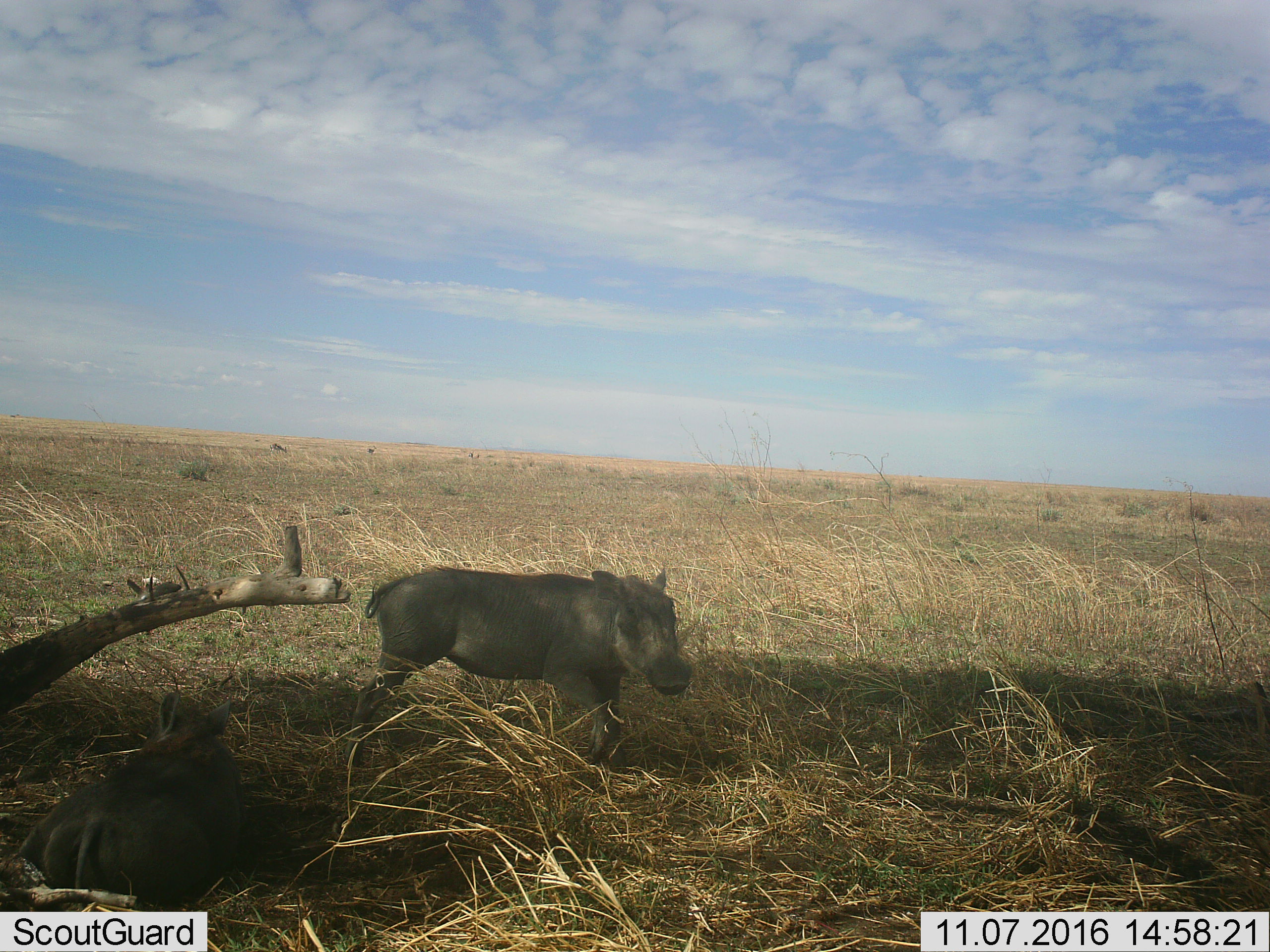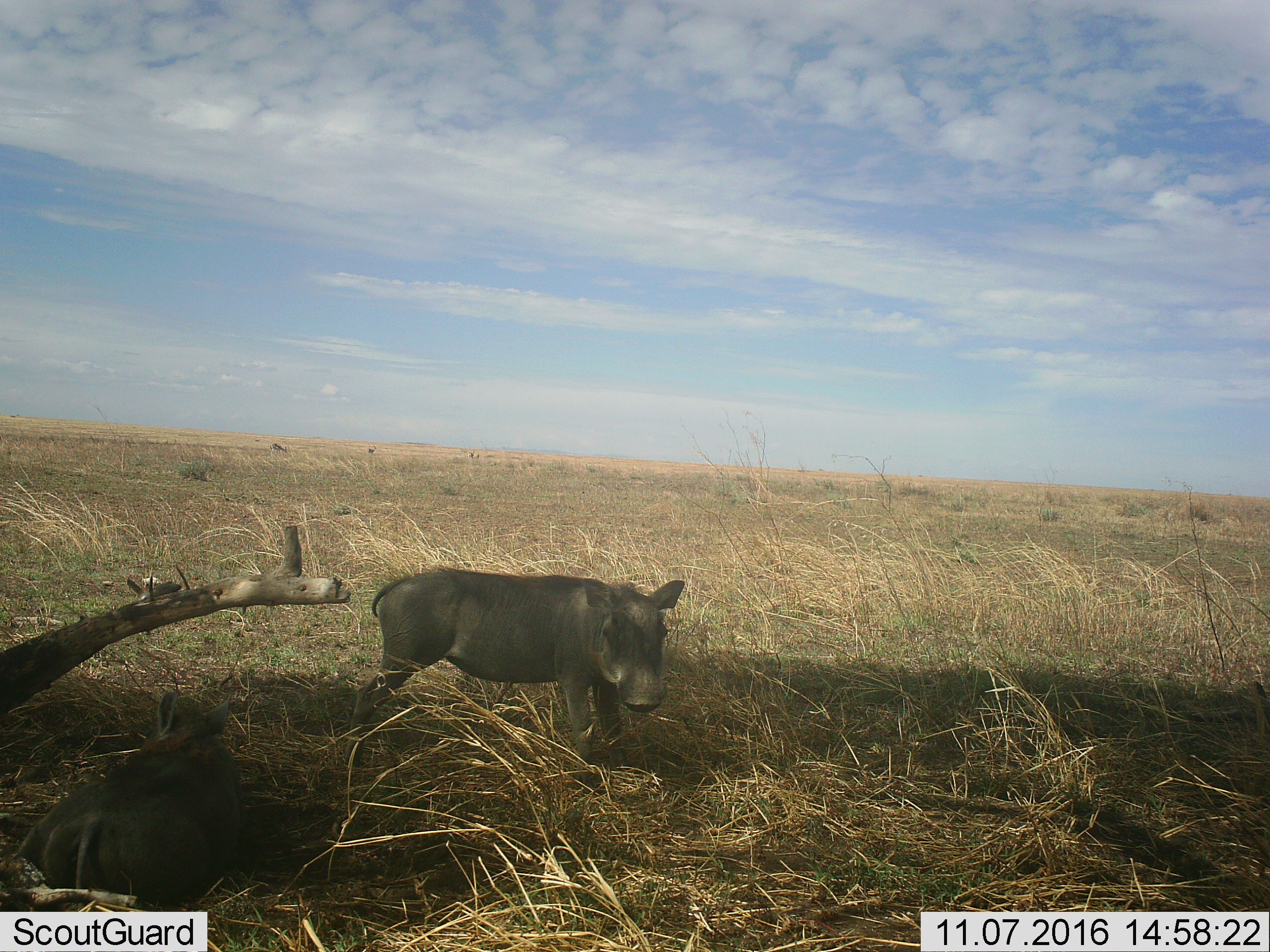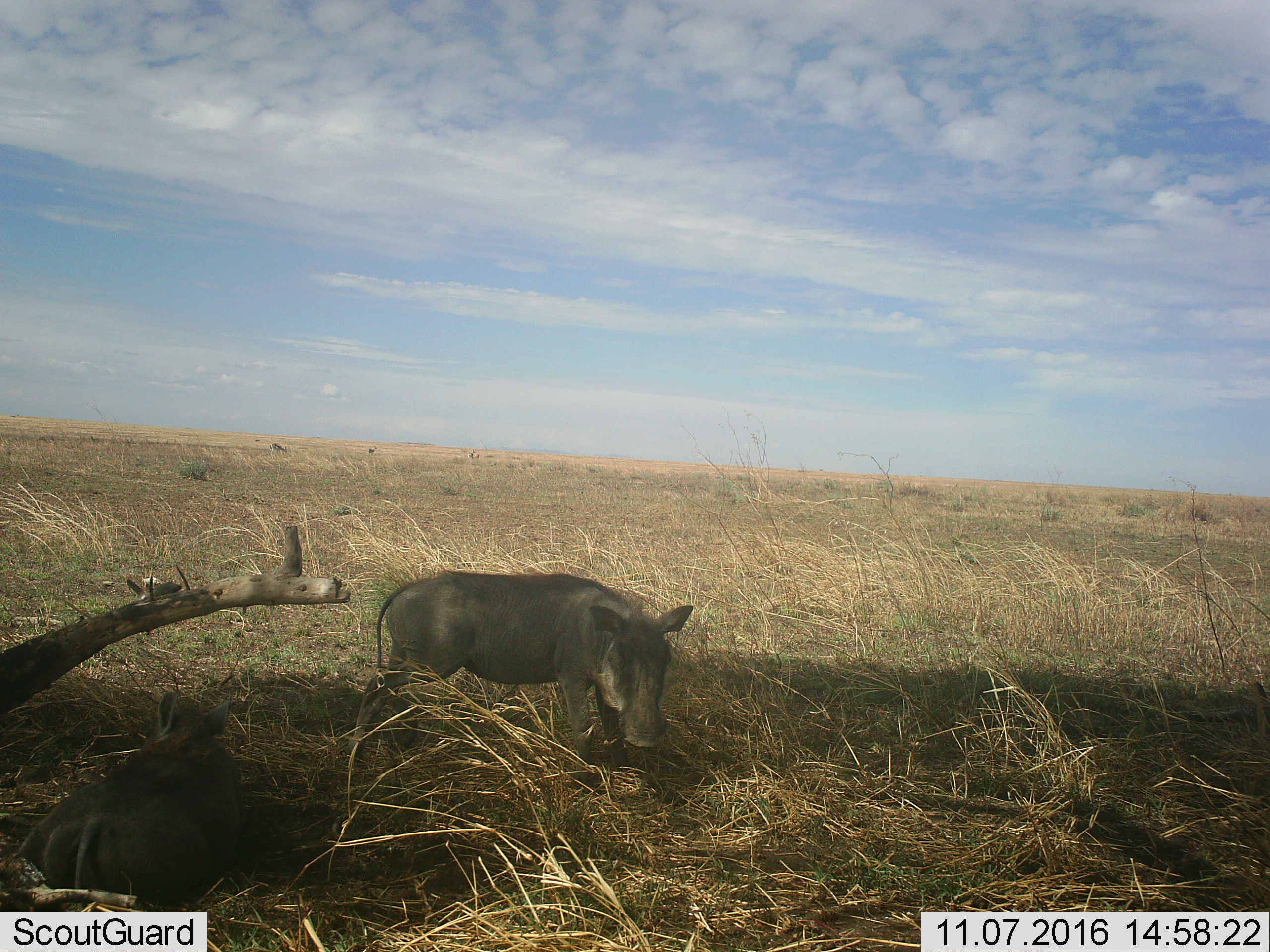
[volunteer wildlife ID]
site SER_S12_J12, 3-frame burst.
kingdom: Animalia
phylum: Chordata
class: Mammalia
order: Artiodactyla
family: Suidae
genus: Phacochoerus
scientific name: Phacochoerus africanus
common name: warthog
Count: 2.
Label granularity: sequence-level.